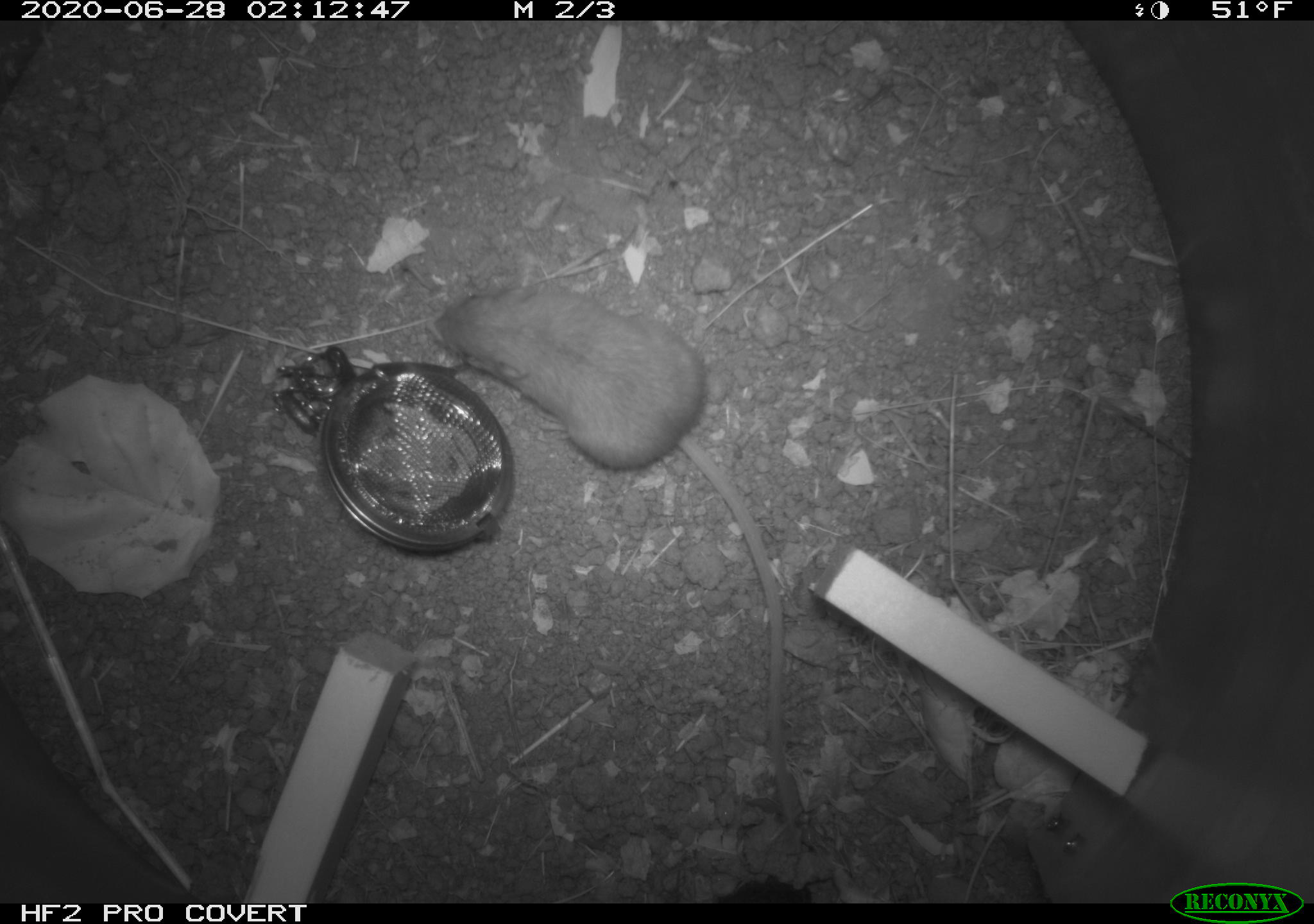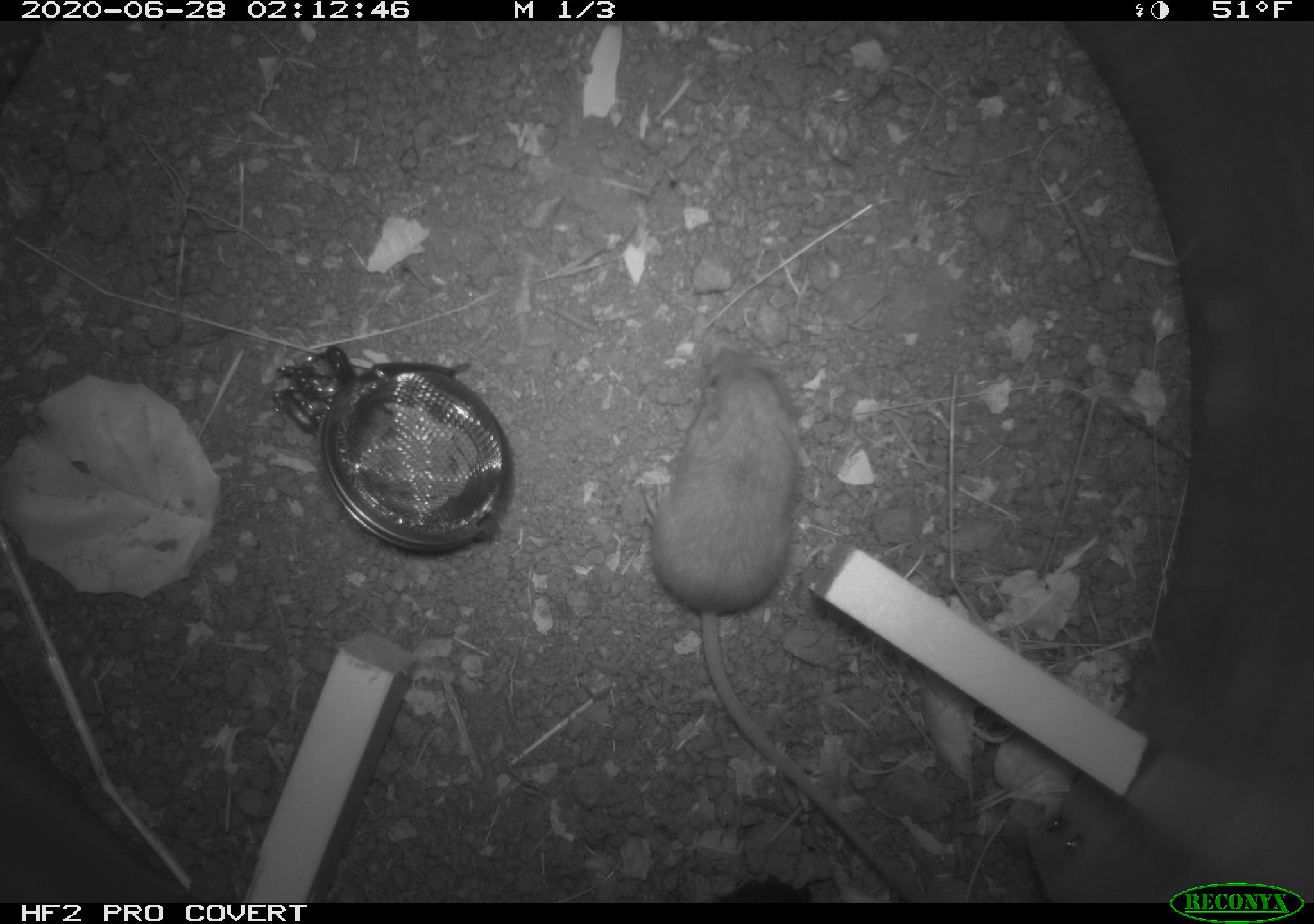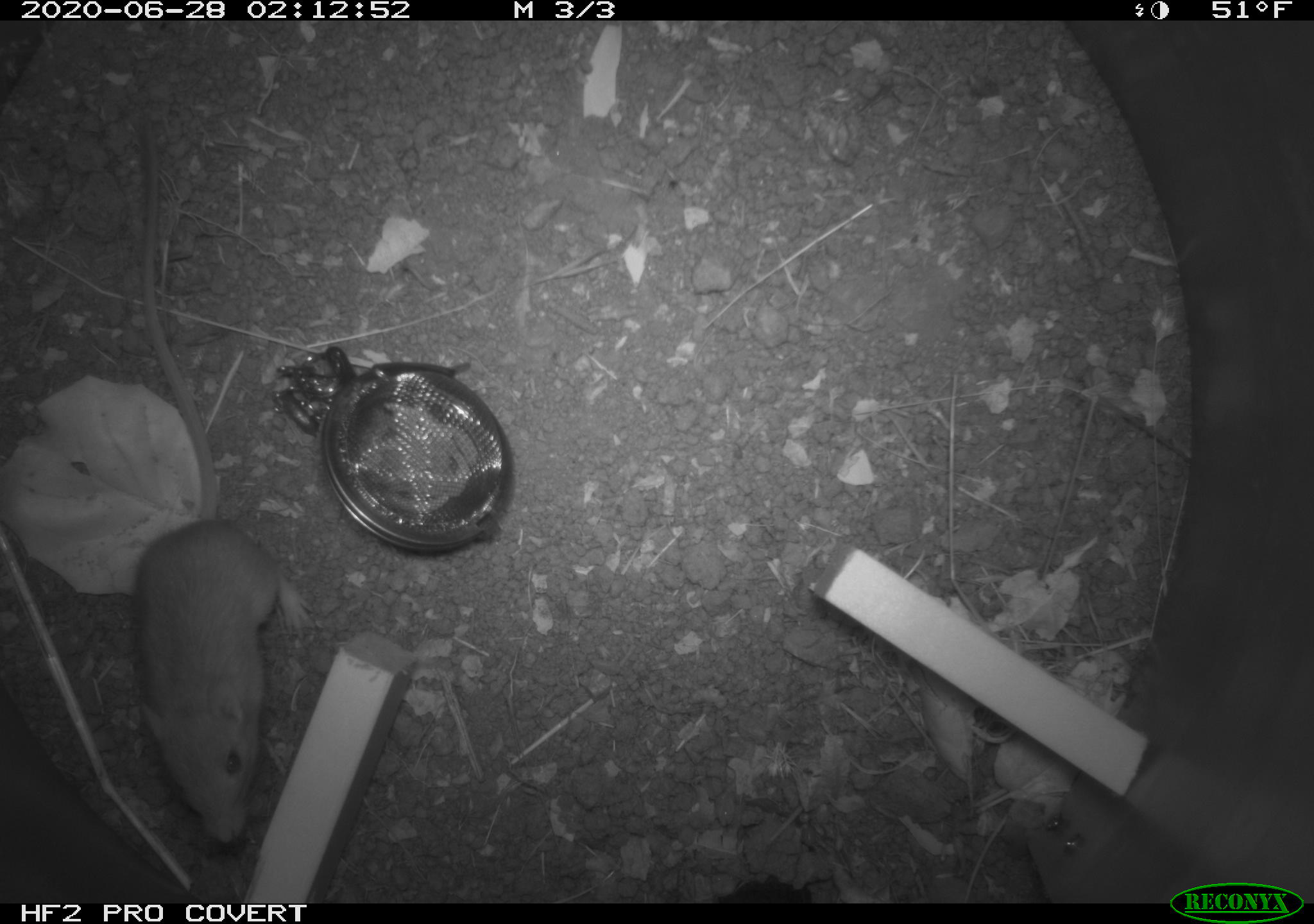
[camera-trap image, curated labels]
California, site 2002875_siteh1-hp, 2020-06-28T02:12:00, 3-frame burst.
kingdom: Animalia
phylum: Chordata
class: Mammalia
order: Rodentia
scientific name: Rodentia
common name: rodent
Rodent (Rodentia).